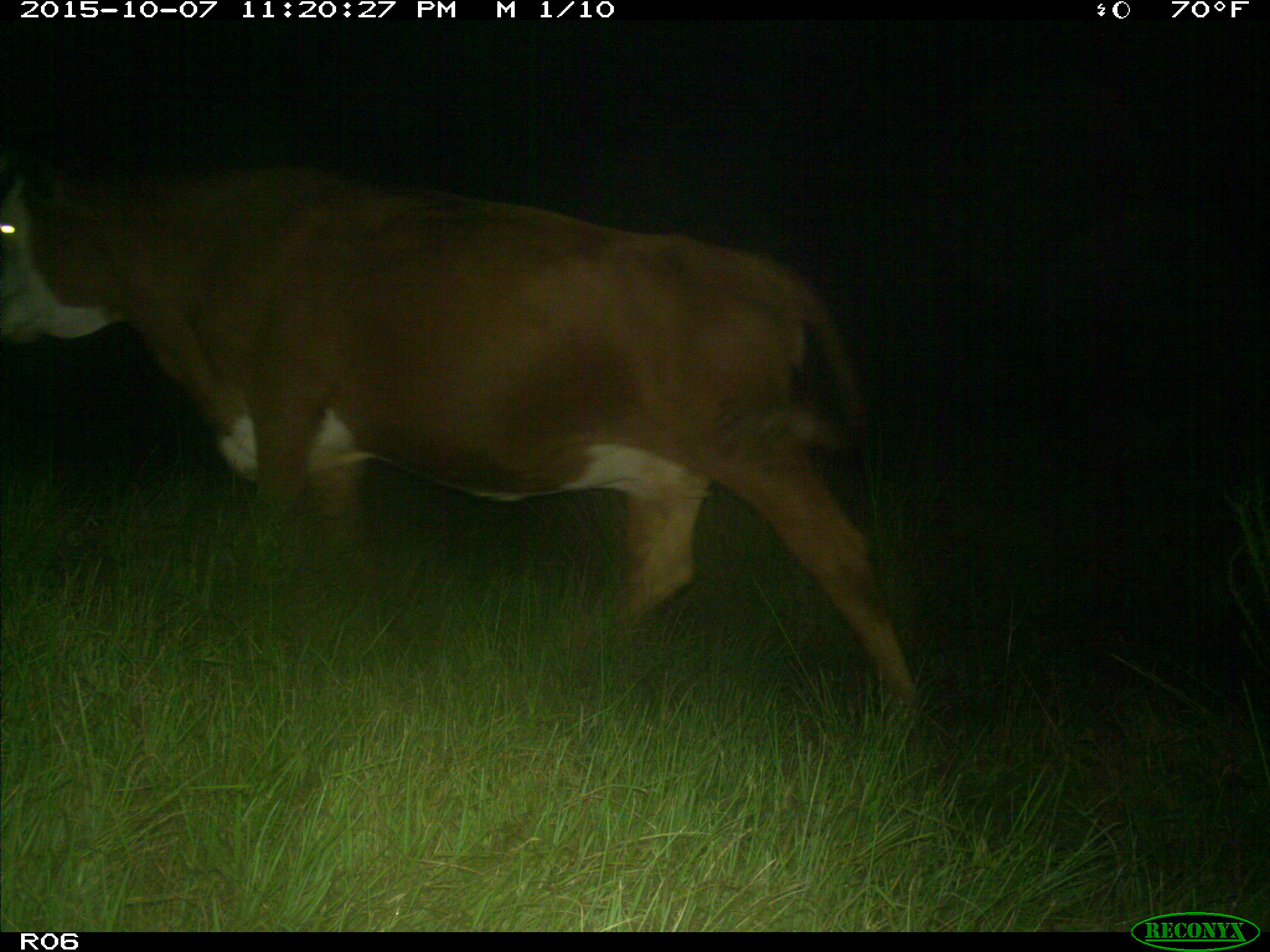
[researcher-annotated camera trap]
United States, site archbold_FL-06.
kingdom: Animalia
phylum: Chordata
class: Mammalia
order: Artiodactyla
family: Bovidae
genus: Bos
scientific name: Bos taurus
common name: domestic cow